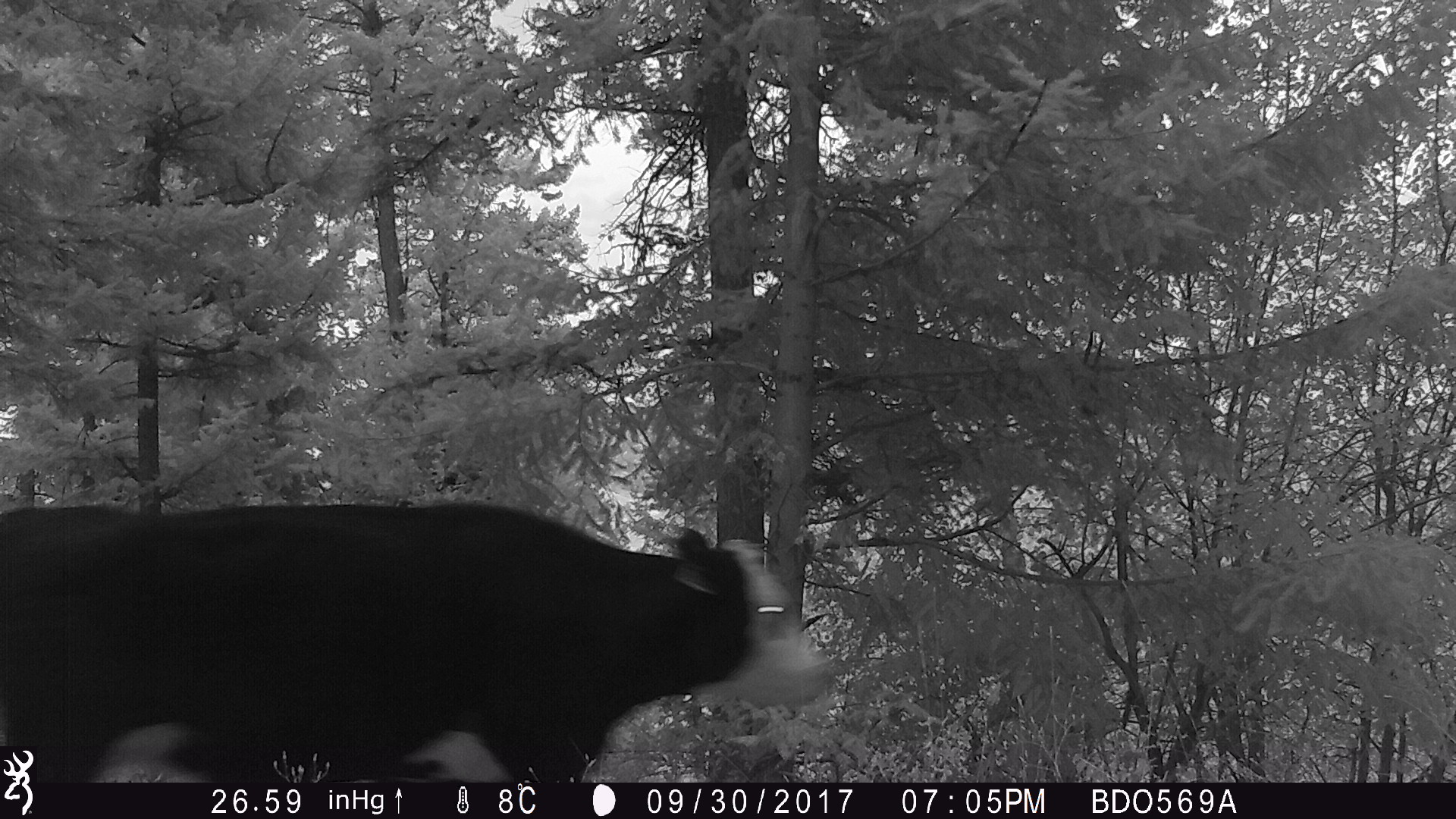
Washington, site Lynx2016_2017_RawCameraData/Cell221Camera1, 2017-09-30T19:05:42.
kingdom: Animalia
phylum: Chordata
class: Mammalia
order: Artiodactyla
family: Bovidae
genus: Bos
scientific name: Bos taurus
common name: domestic cattle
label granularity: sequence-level